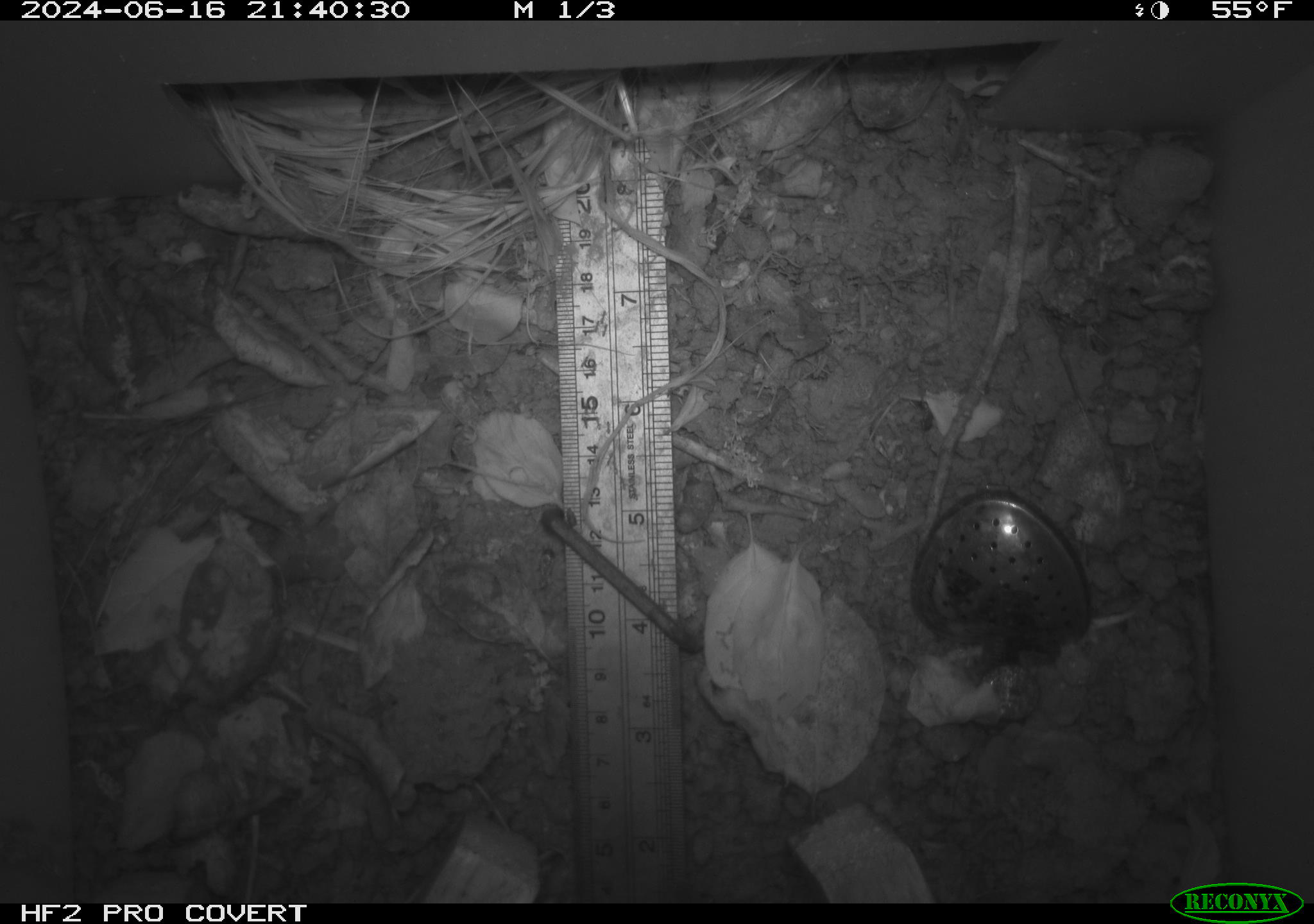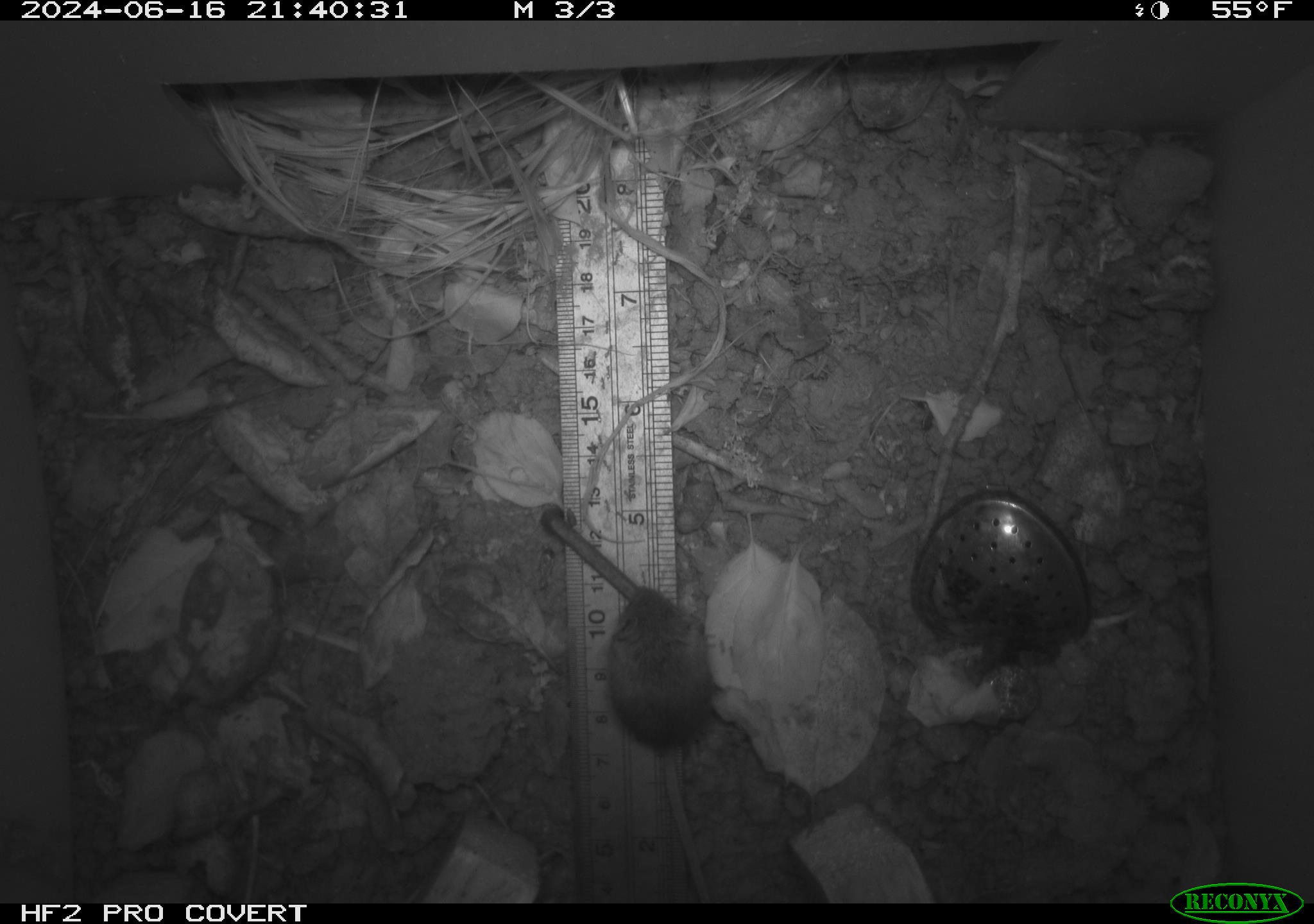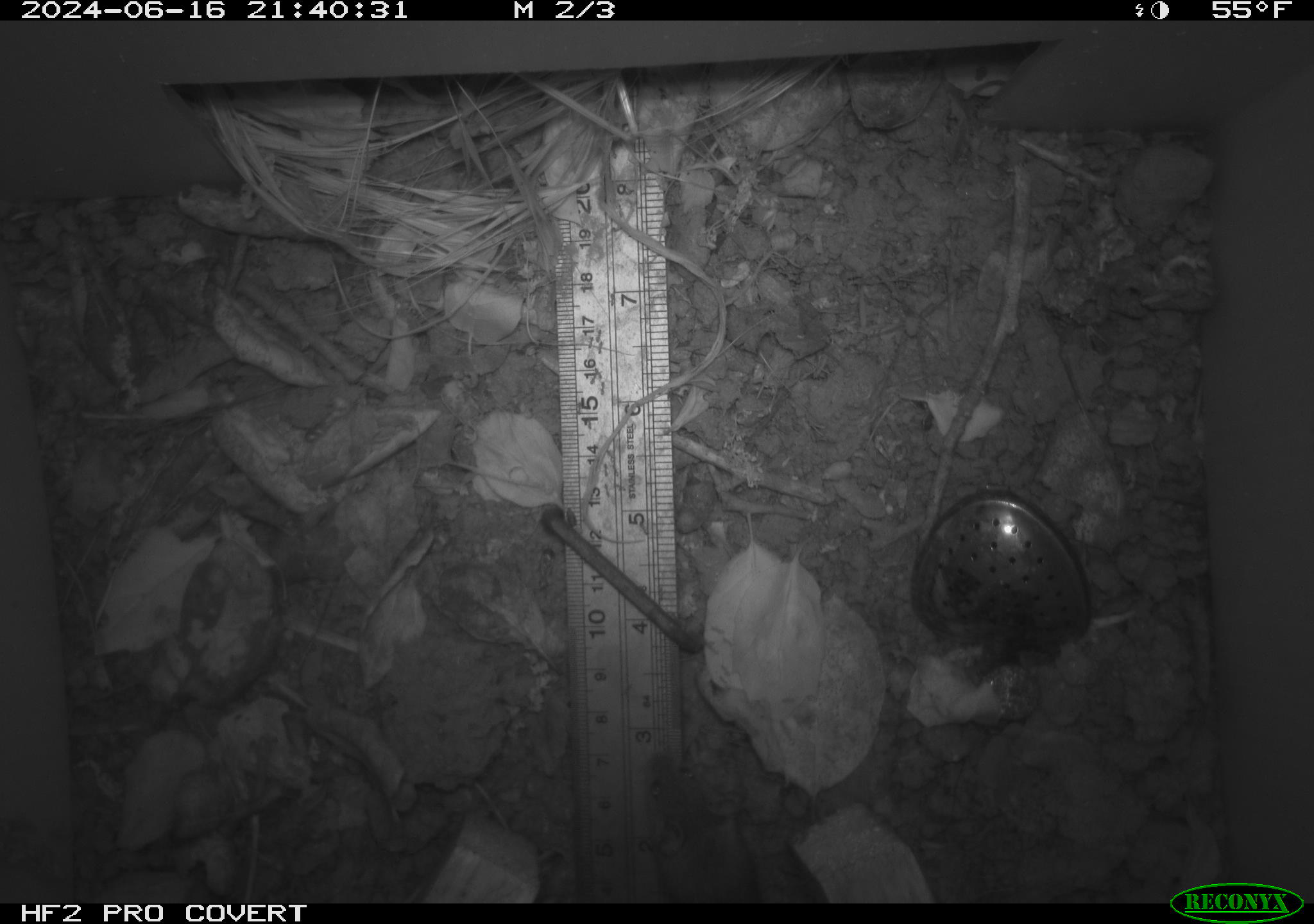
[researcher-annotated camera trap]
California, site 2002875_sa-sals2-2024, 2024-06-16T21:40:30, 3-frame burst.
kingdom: Animalia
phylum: Chordata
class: Mammalia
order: Rodentia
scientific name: Rodentia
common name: mouse species